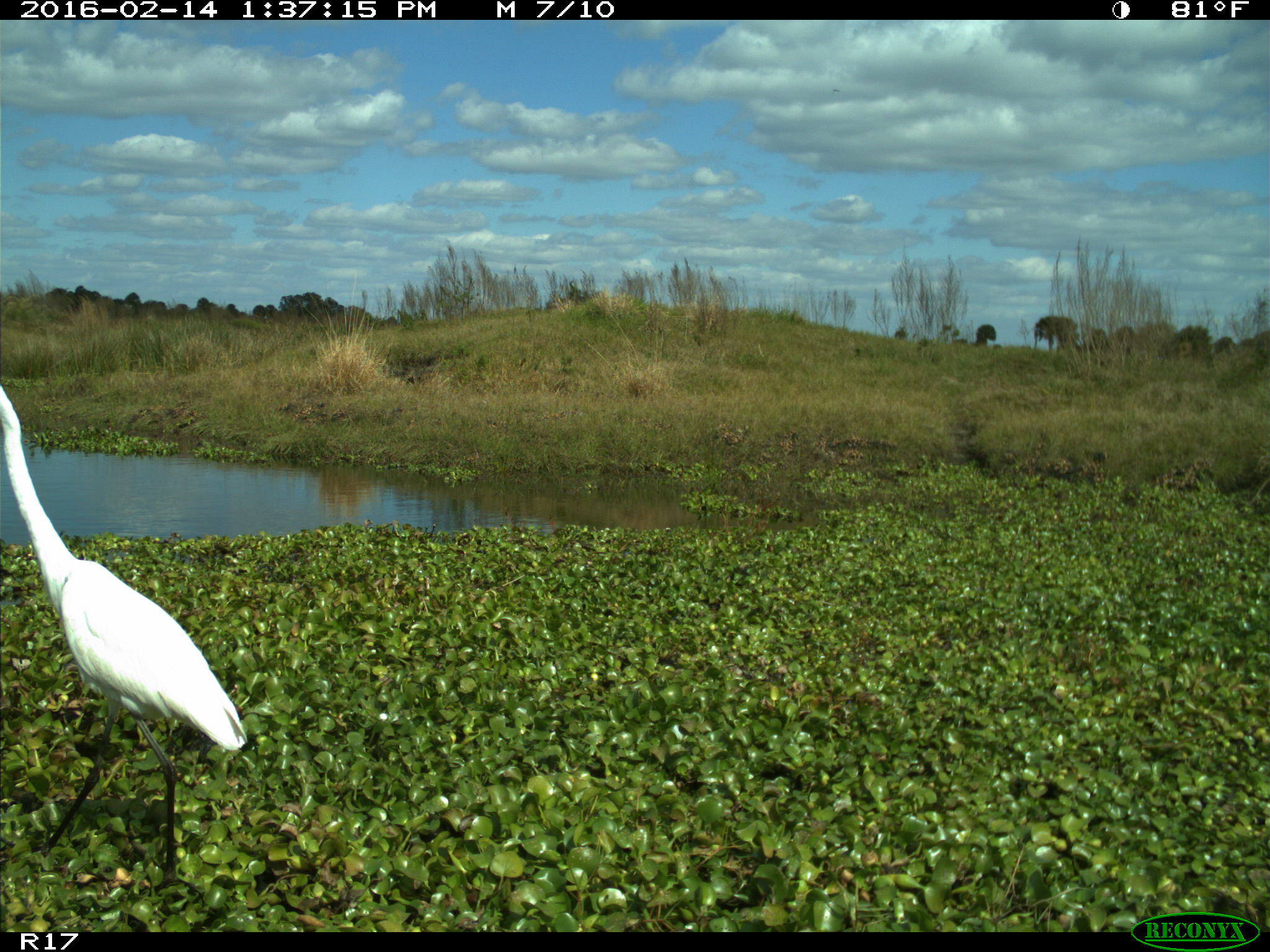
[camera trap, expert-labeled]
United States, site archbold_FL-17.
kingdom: Animalia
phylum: Chordata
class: Aves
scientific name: Aves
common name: birds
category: unidentified bird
Unidentified bird (birds) (Aves).